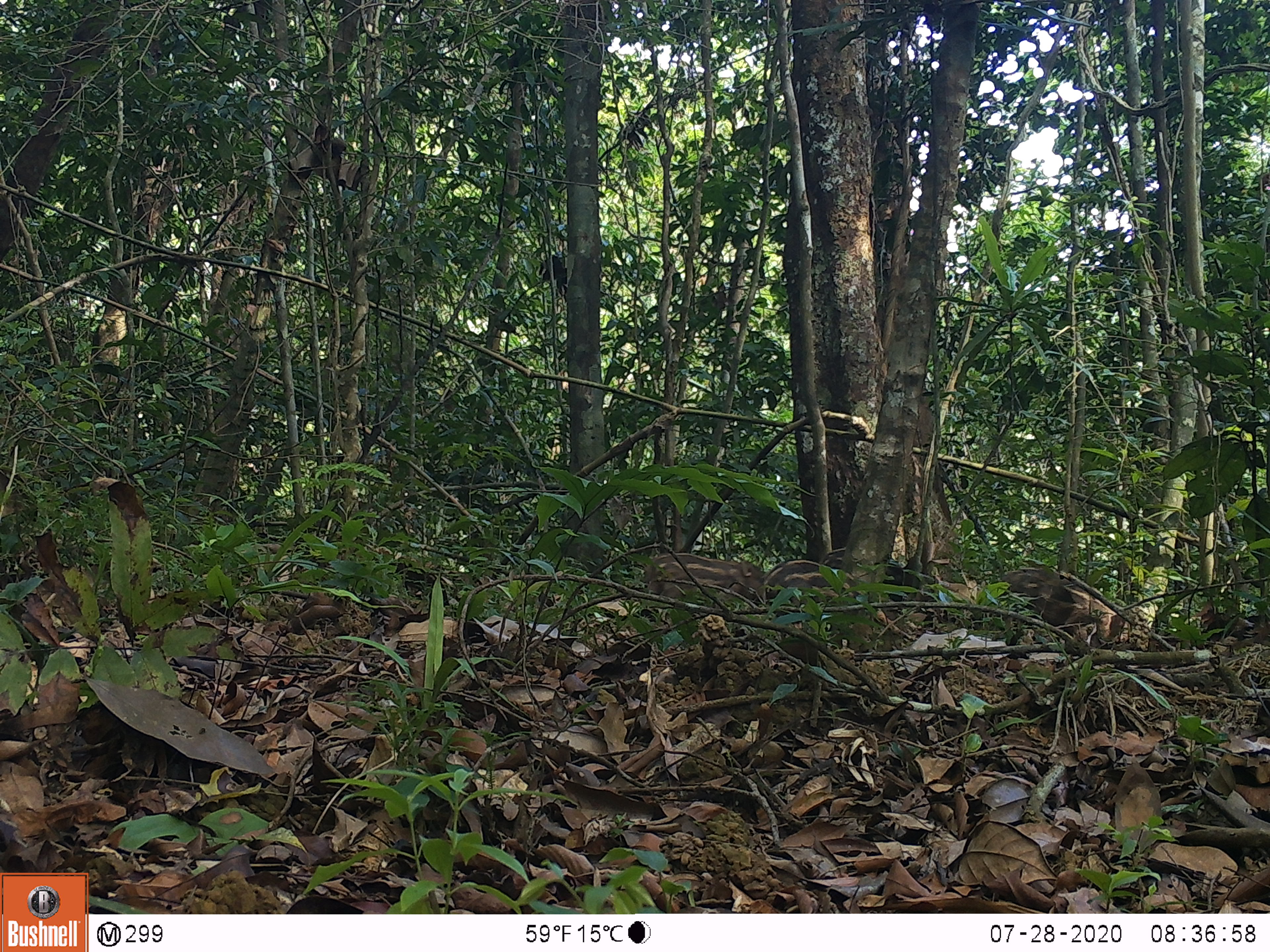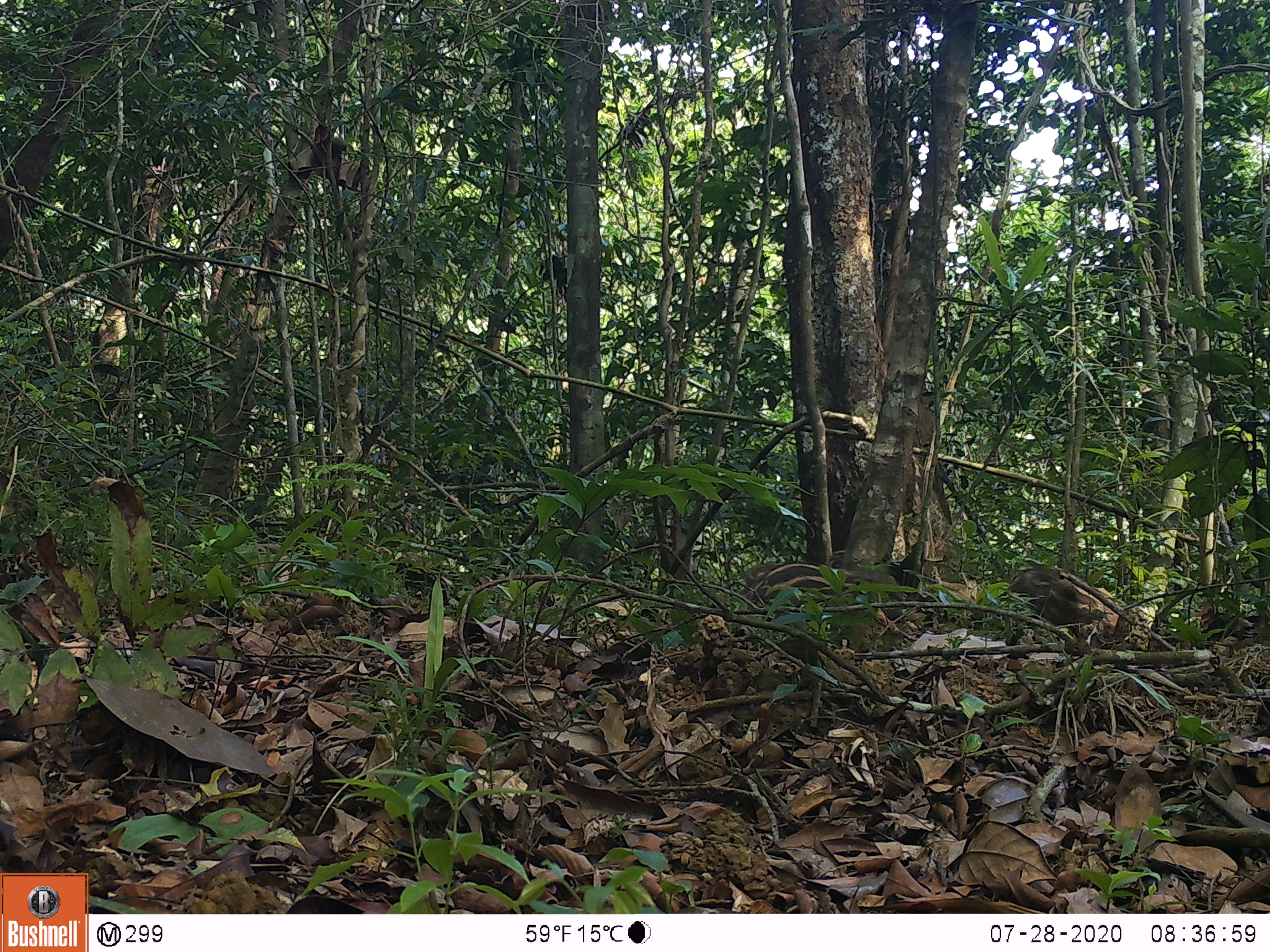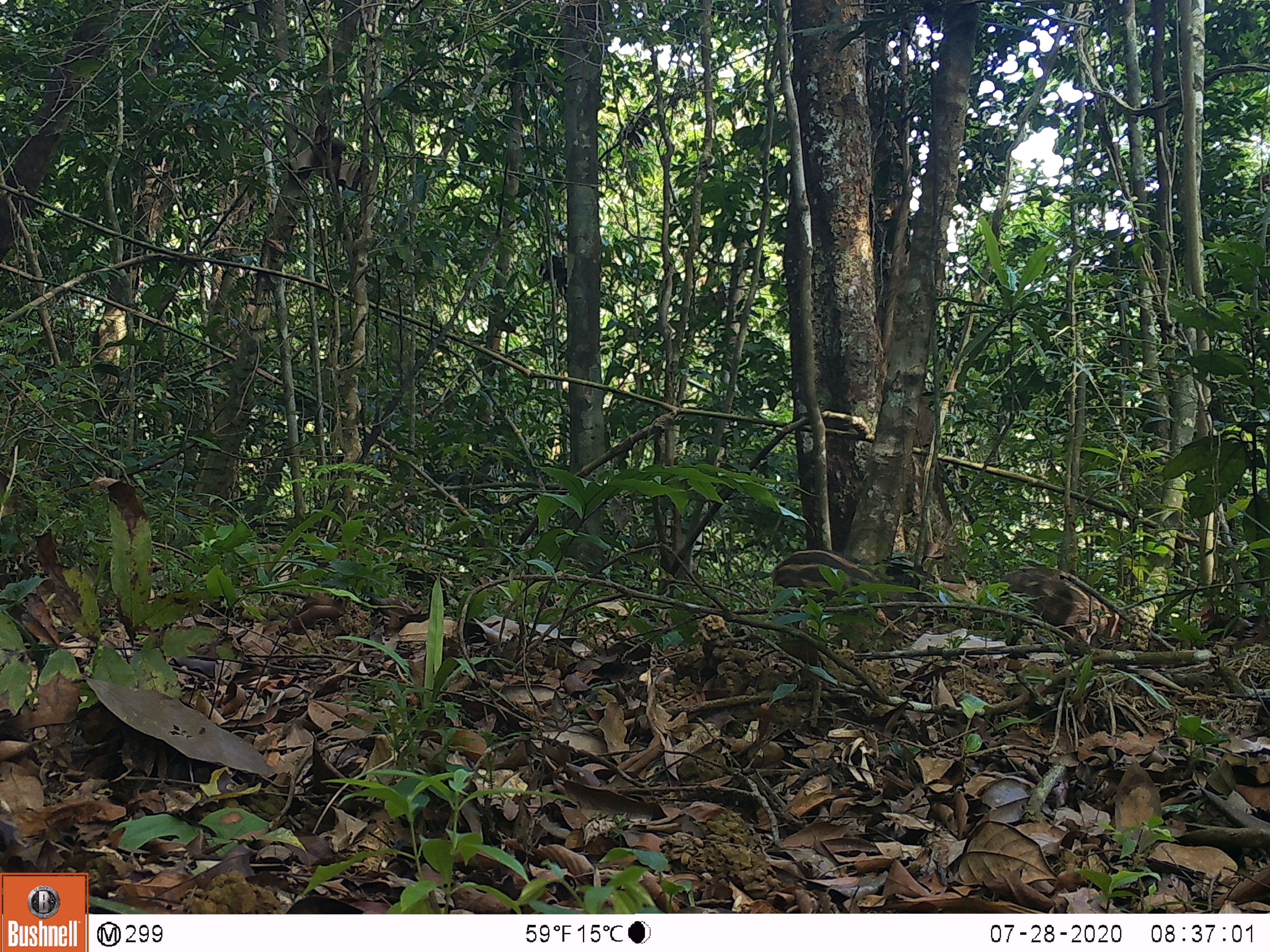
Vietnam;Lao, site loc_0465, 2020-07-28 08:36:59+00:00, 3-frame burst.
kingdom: Animalia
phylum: Chordata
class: Mammalia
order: Artiodactyla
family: Suidae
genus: Sus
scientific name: Sus scrofa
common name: eurasian wild pig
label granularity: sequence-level